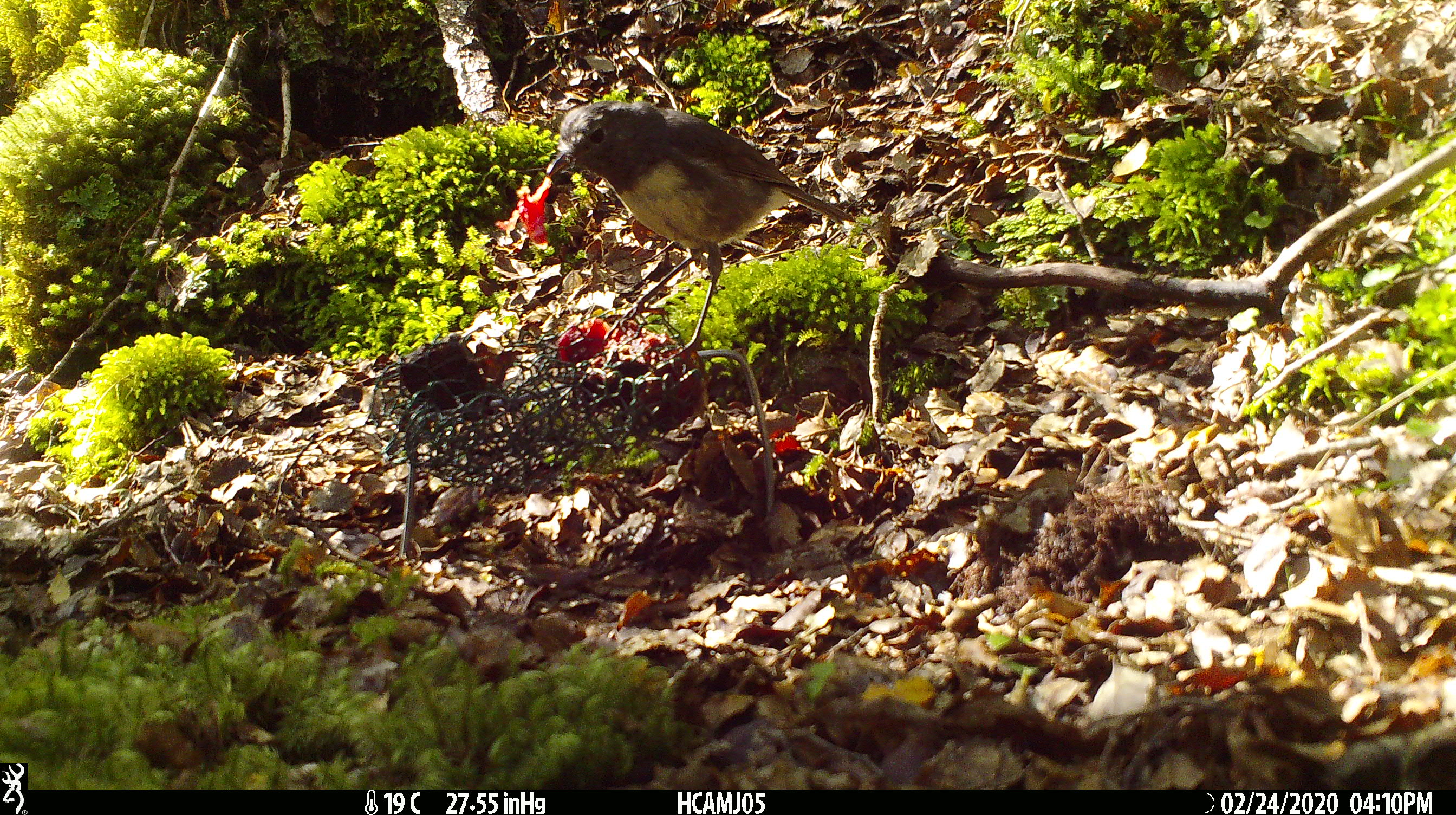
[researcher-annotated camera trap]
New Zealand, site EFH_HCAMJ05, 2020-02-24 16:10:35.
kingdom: Animalia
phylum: Chordata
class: Aves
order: Passeriformes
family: Petroicidae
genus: Petroica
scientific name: Petroica australis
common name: new zealand robin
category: robin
Robin (new zealand robin) (Petroica australis).